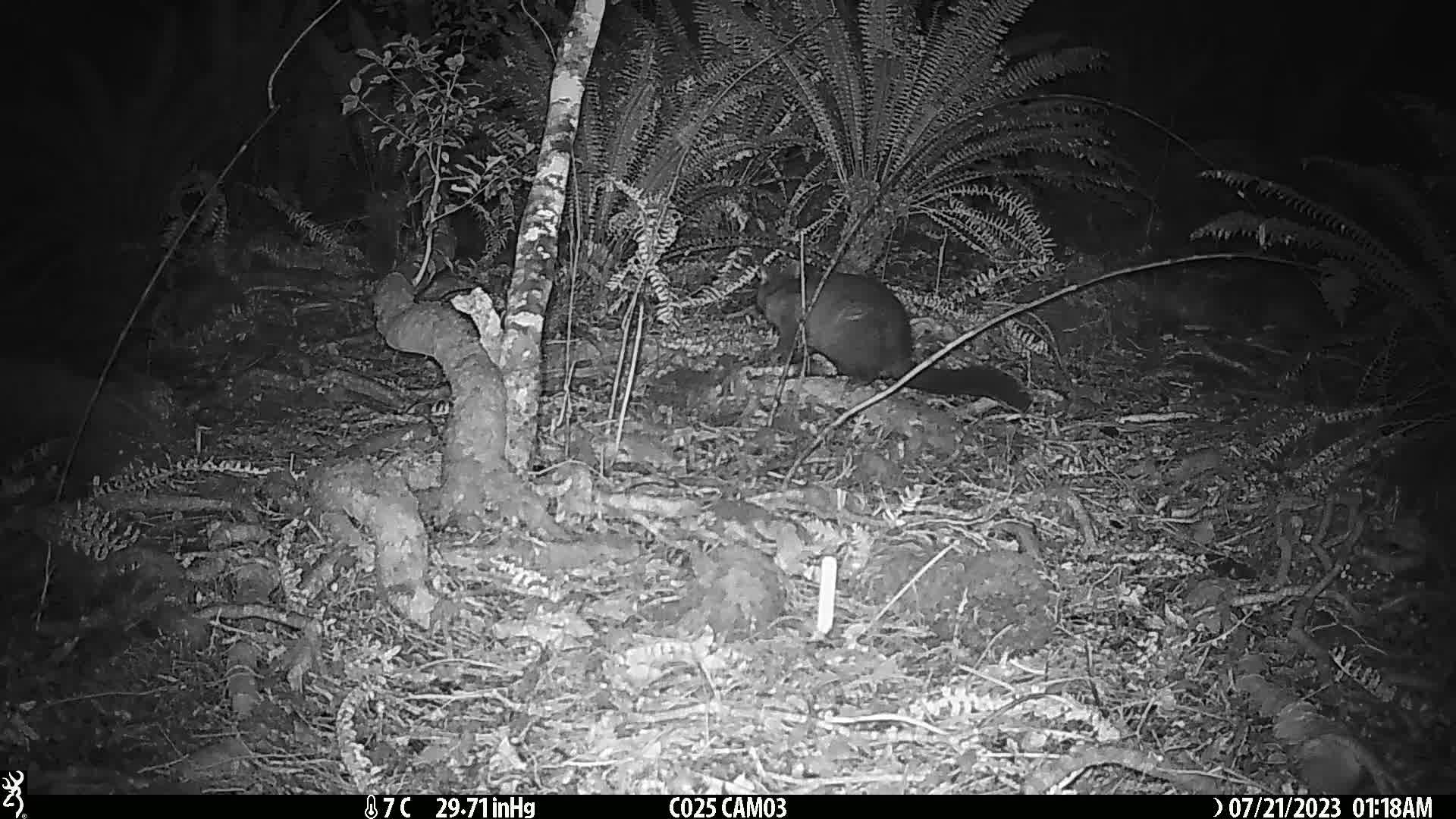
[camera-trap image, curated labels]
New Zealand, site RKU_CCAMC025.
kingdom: Animalia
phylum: Chordata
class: Mammalia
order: Diprotodontia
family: Phalangeridae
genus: Trichosurus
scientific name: Trichosurus vulpecula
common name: common brushtail possum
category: possum